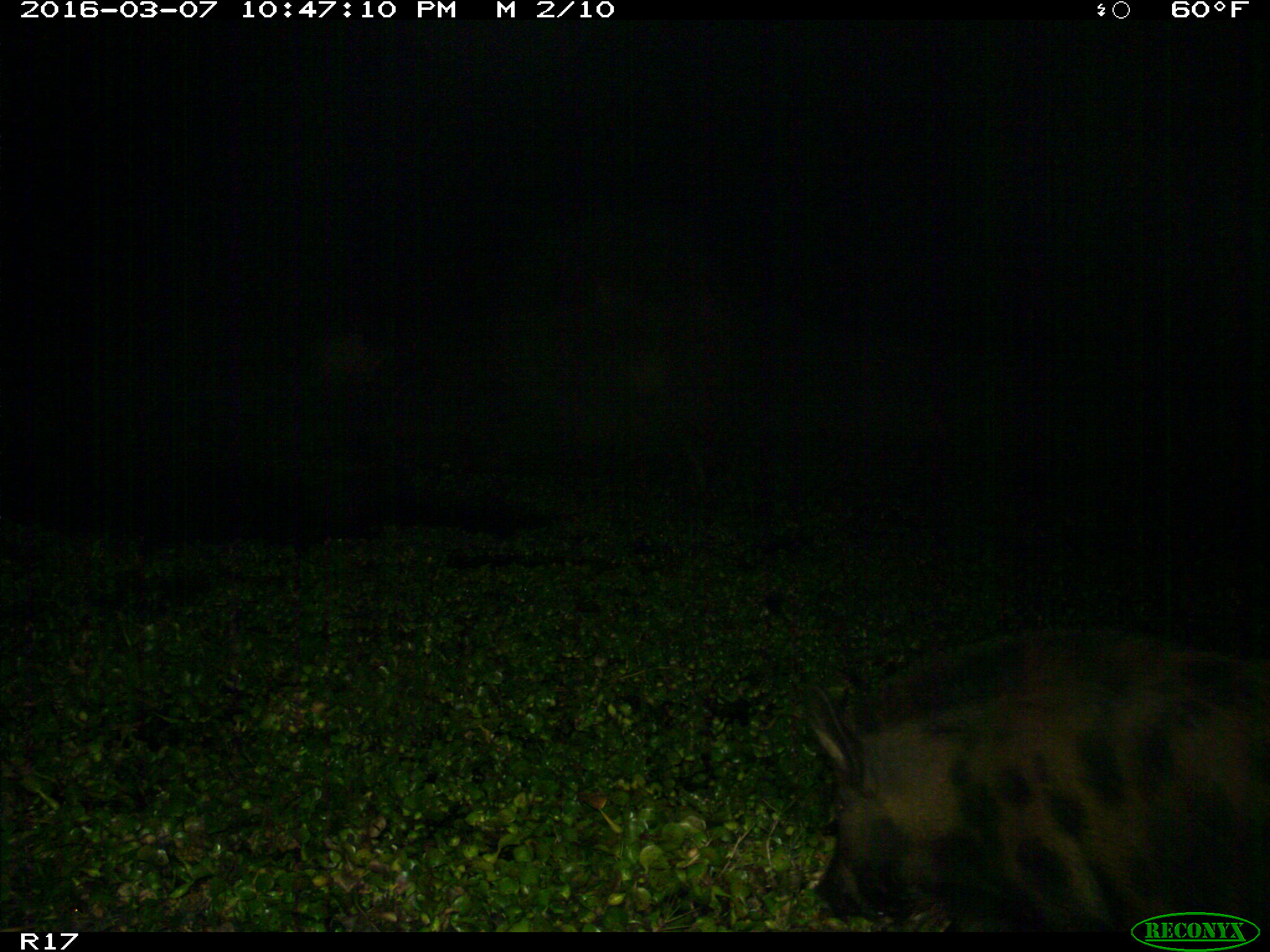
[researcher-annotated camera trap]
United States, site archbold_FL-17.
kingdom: Animalia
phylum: Chordata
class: Mammalia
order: Artiodactyla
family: Suidae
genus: Sus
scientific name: Sus scrofa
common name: wild boar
Sus scrofa (wild boar).